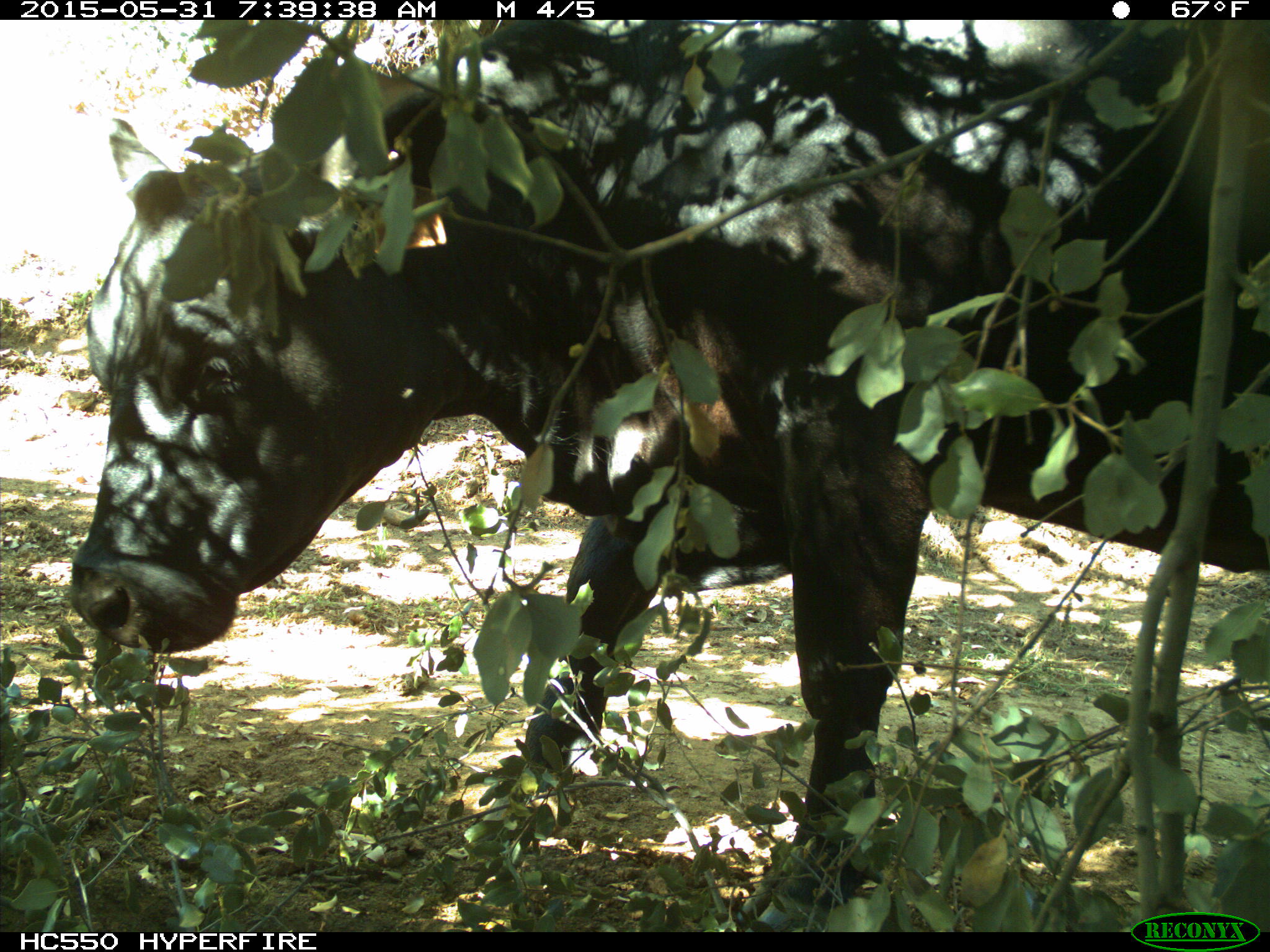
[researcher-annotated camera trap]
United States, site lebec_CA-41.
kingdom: Animalia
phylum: Chordata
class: Mammalia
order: Artiodactyla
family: Bovidae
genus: Bos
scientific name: Bos taurus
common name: domestic cow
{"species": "Bos taurus (domestic cow)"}